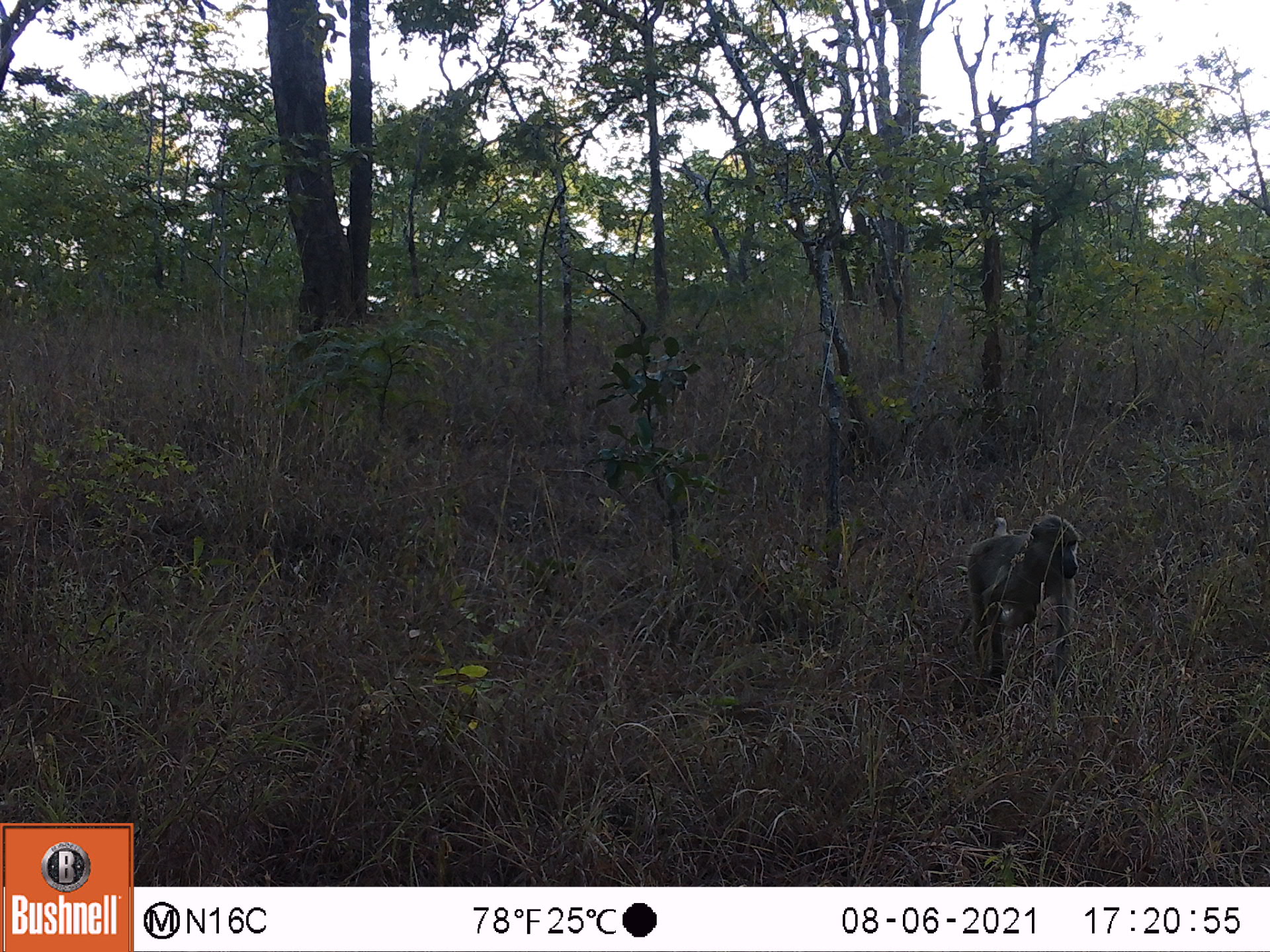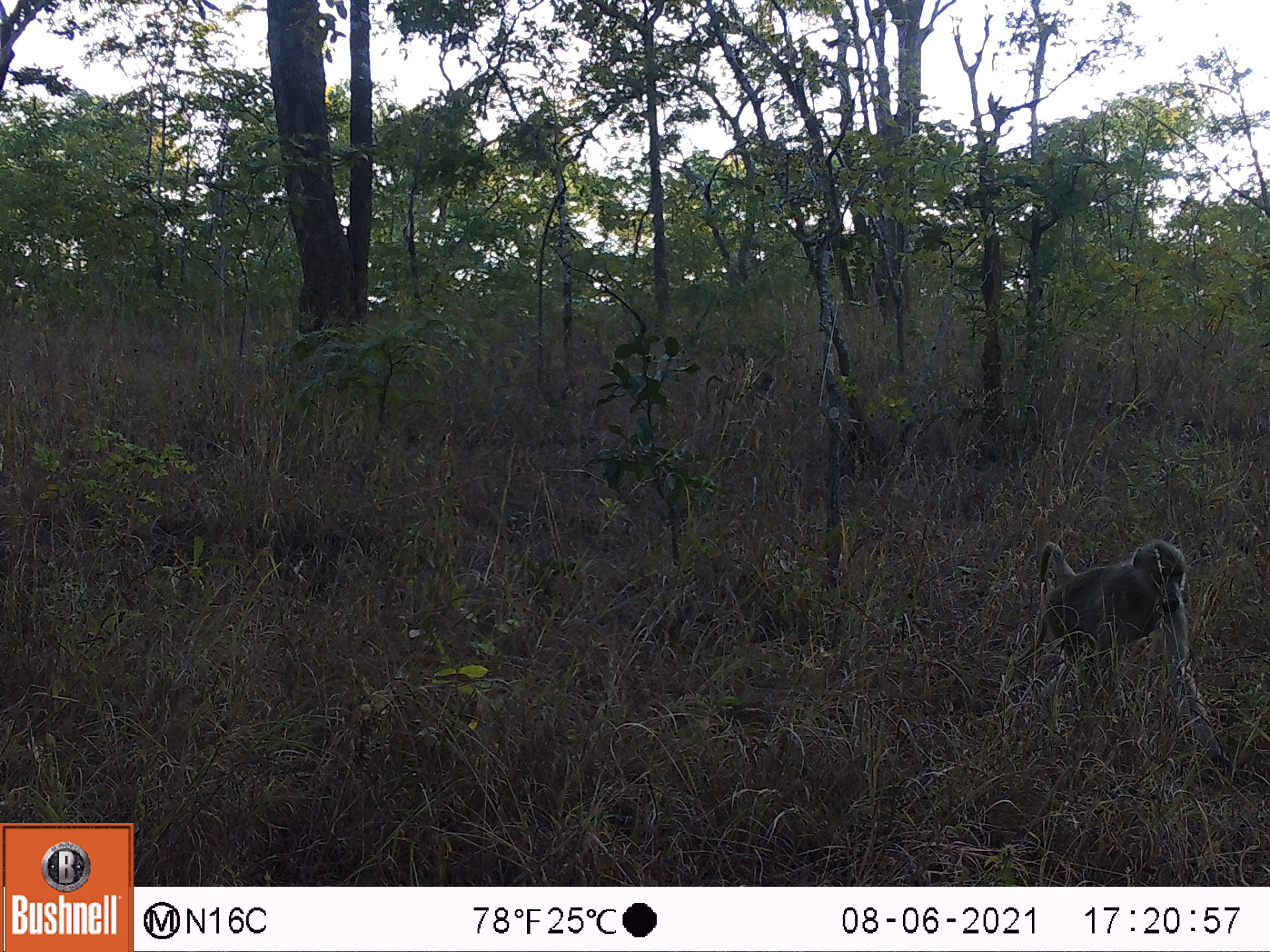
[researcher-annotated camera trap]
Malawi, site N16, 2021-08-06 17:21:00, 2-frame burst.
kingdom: Animalia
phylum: Chordata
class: Mammalia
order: Primates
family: Cercopithecidae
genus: Papio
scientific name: Papio cynocephalus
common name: yellow baboon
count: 1